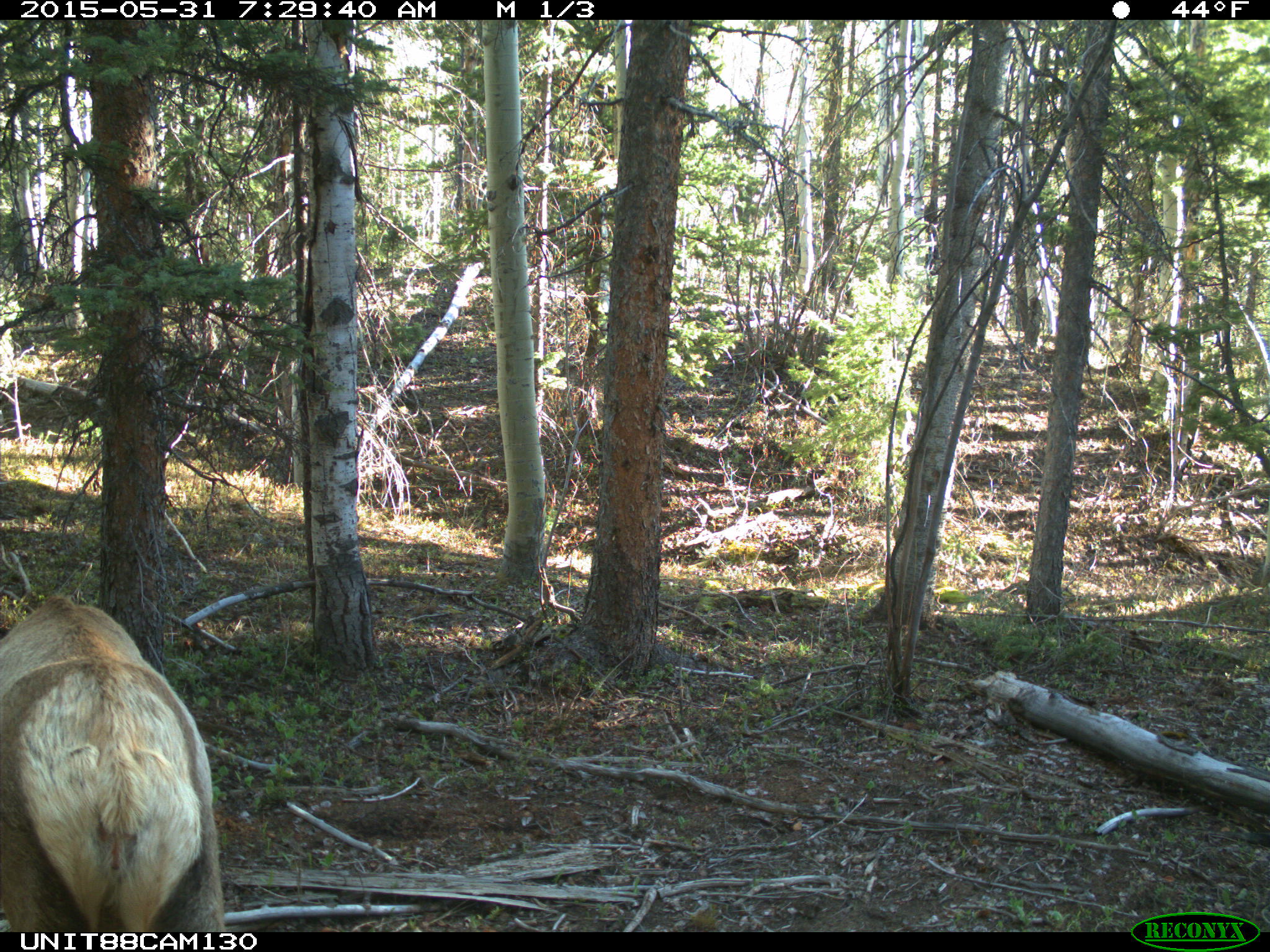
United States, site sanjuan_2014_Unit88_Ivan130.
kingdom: Animalia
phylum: Chordata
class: Mammalia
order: Artiodactyla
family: Cervidae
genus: Cervus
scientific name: Cervus elaphus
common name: red deer